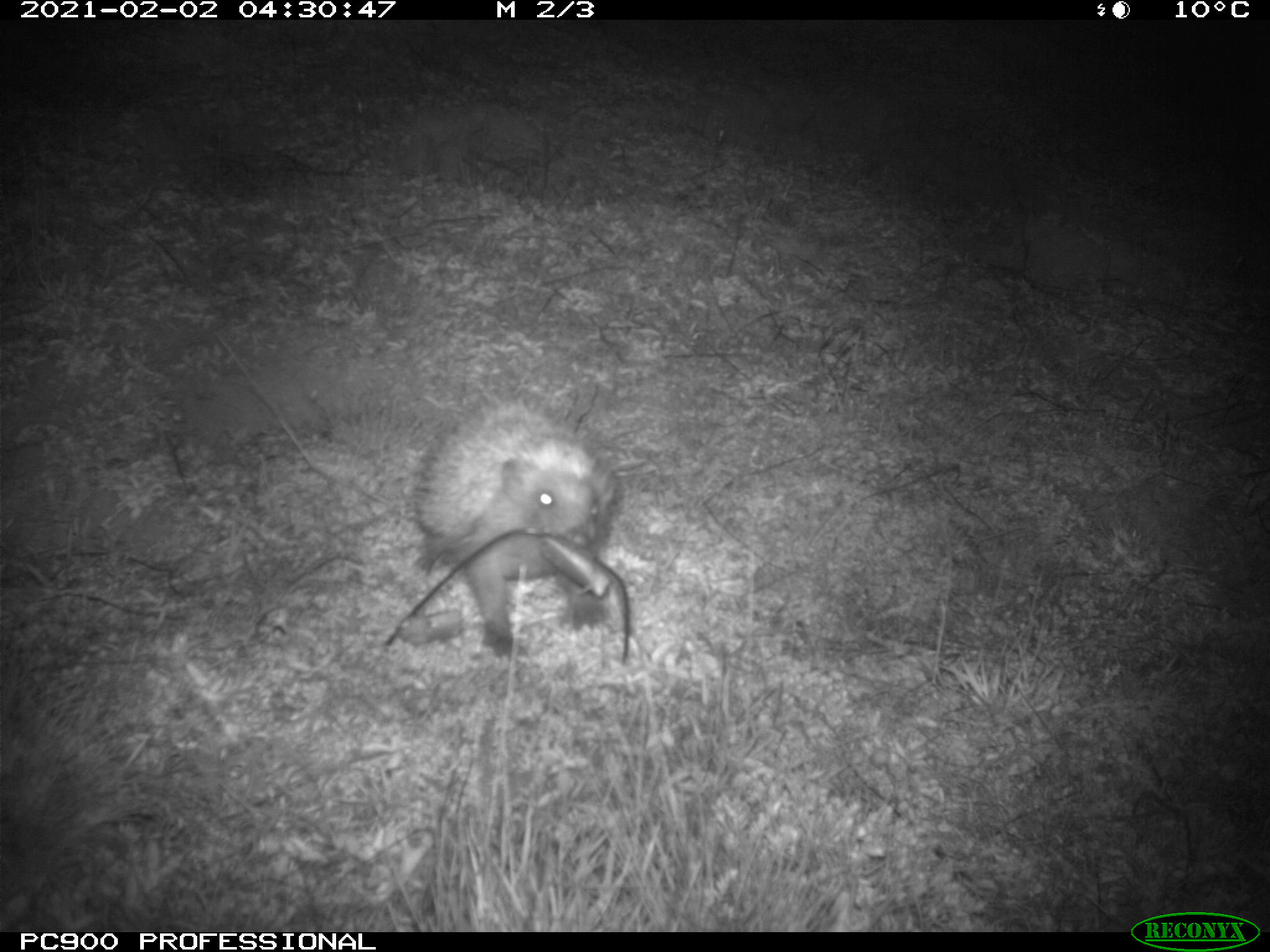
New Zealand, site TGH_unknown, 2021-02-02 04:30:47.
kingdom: Animalia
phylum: Chordata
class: Mammalia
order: Eulipotyphla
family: Erinaceidae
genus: Erinaceus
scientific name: Erinaceus europaeus europaeus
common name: european hedgehog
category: hedgehog